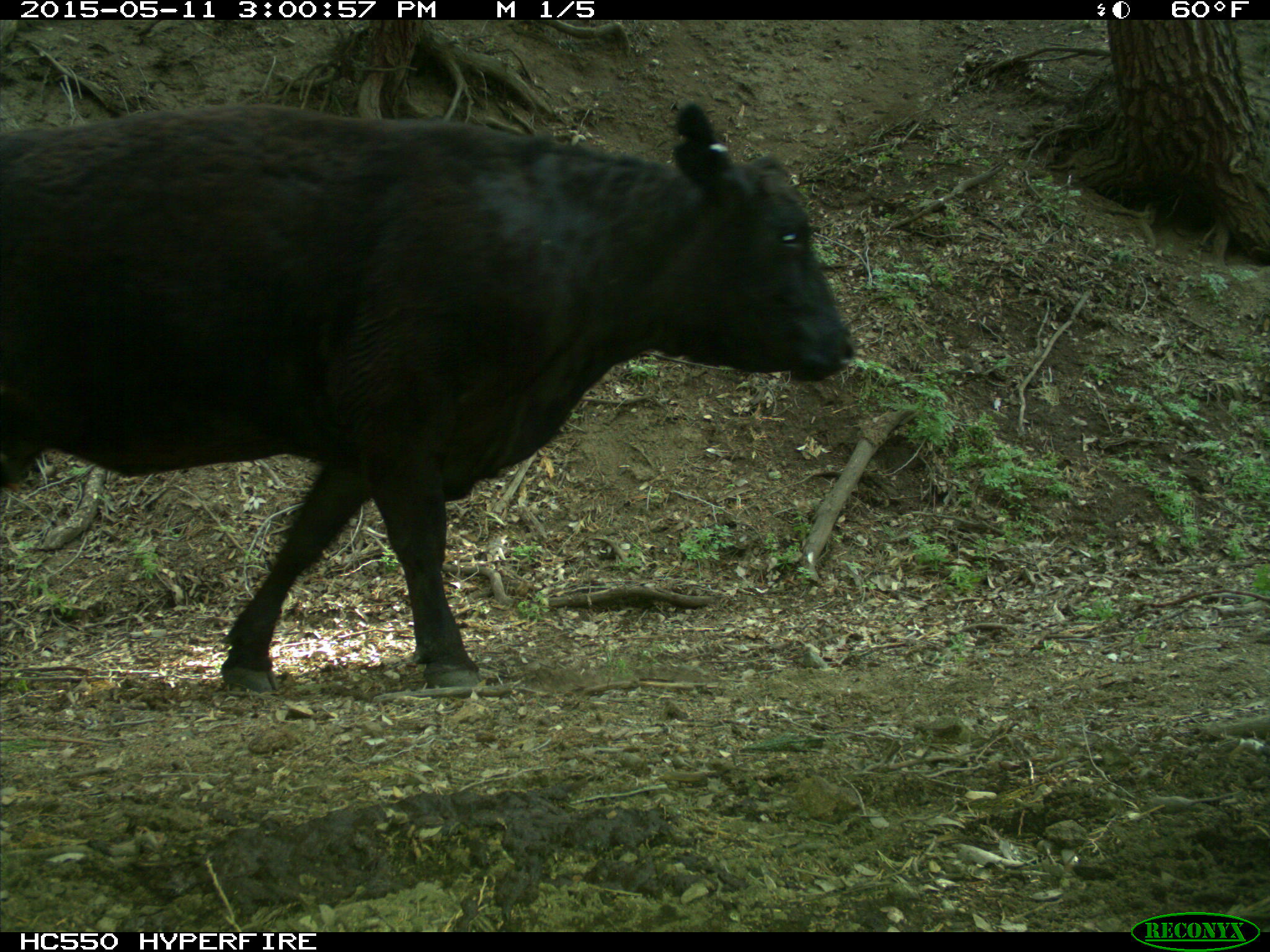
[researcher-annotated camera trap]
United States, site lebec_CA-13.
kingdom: Animalia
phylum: Chordata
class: Mammalia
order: Artiodactyla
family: Bovidae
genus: Bos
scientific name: Bos taurus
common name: domestic cow